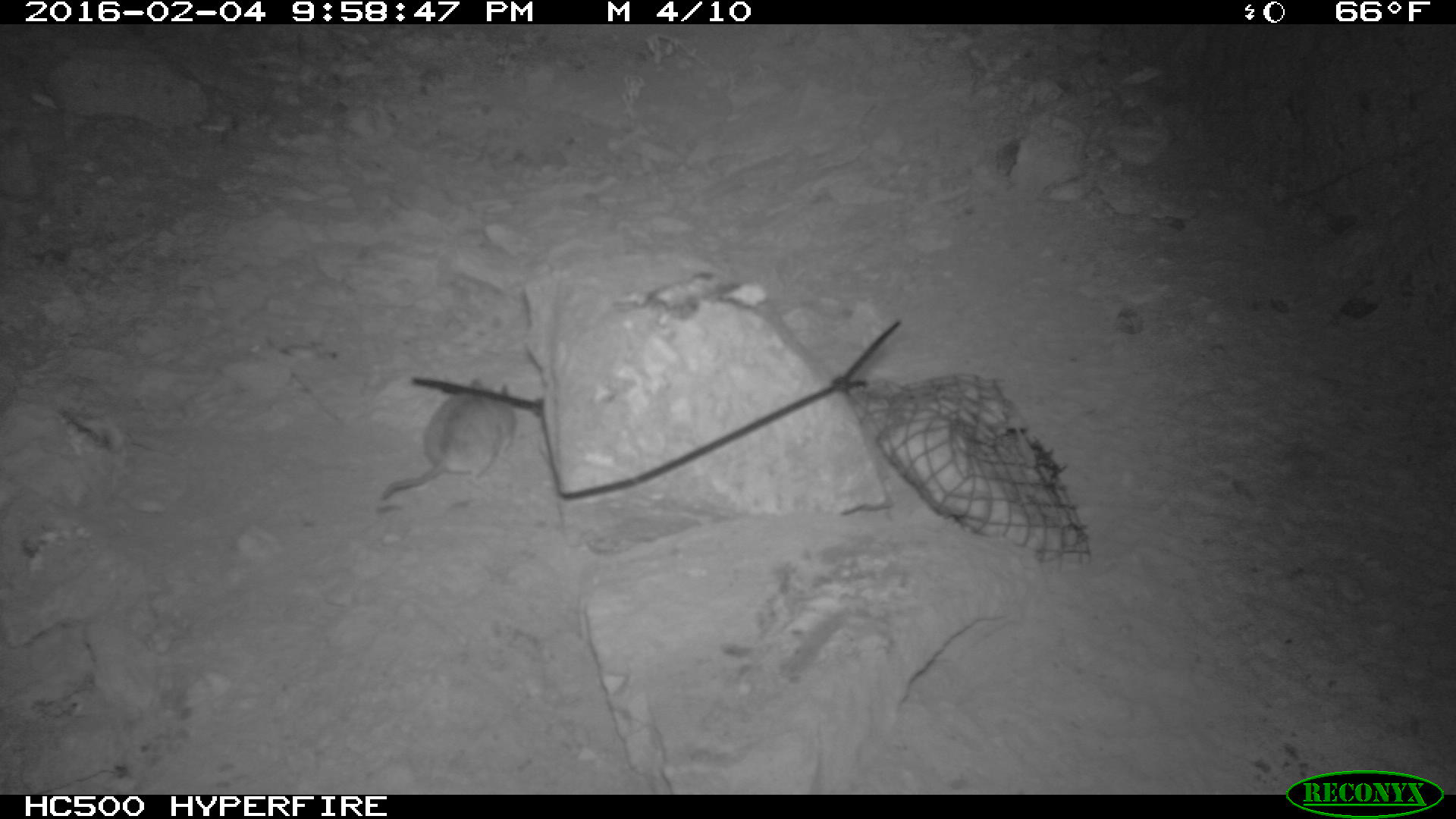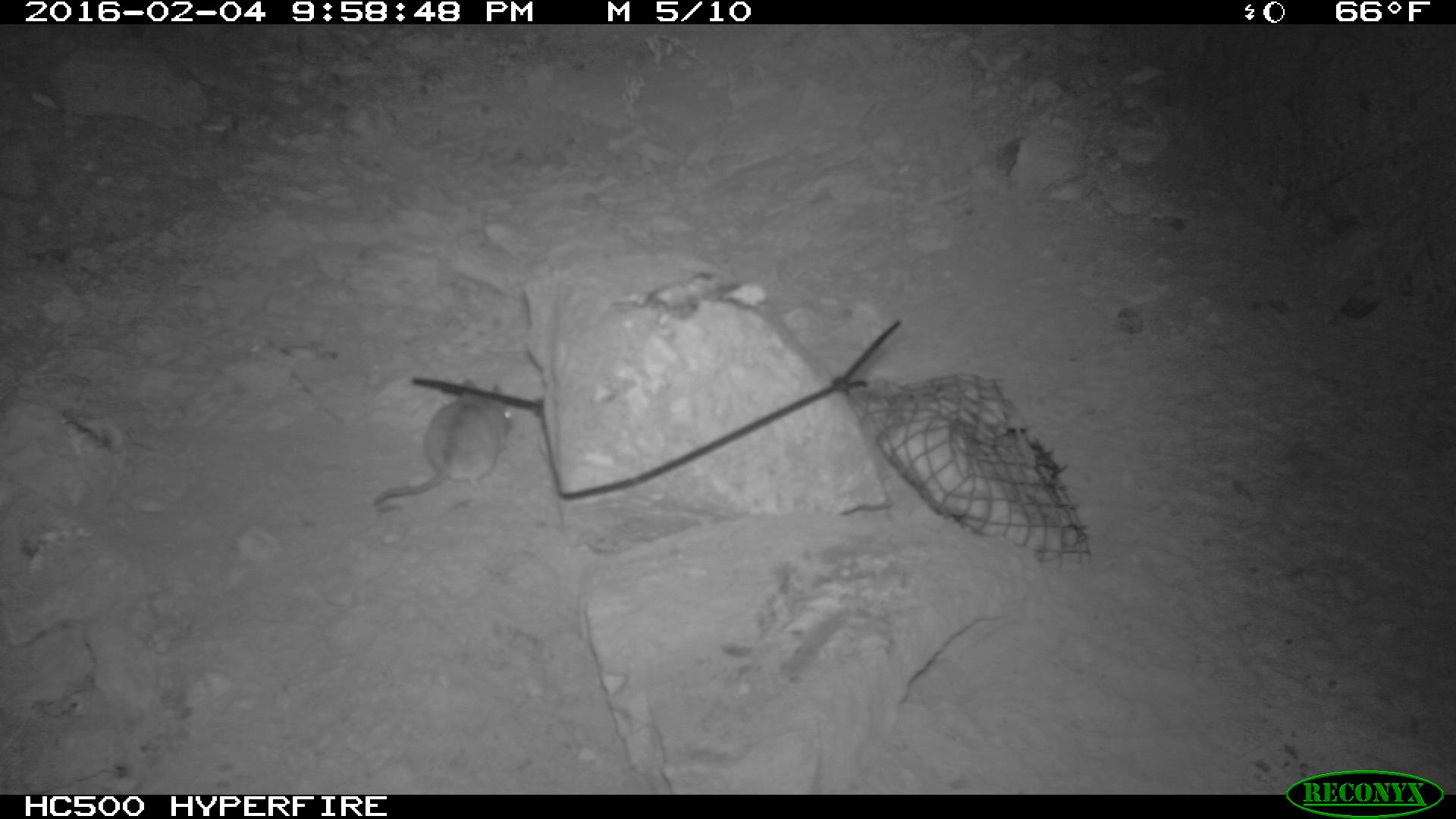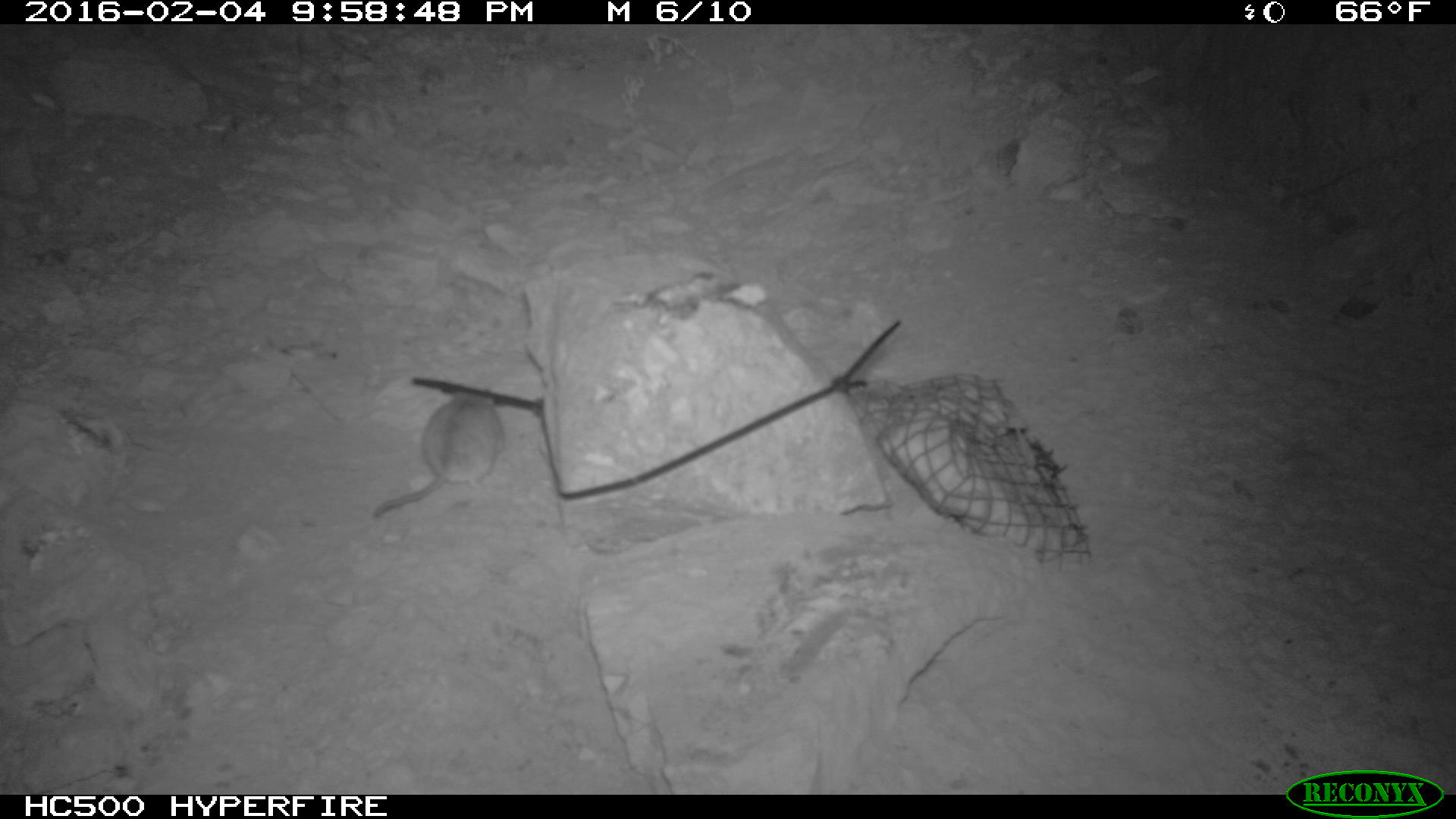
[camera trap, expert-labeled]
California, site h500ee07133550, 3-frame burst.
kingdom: Animalia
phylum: Chordata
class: Mammalia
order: Rodentia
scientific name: Rodentia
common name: rodent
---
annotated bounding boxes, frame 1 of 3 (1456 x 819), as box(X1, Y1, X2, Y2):
rodent: box(379, 378, 516, 501)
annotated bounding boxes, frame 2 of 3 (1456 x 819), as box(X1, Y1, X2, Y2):
rodent: box(372, 378, 513, 507)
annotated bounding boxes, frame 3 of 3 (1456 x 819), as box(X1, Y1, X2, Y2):
rodent: box(372, 388, 505, 518)